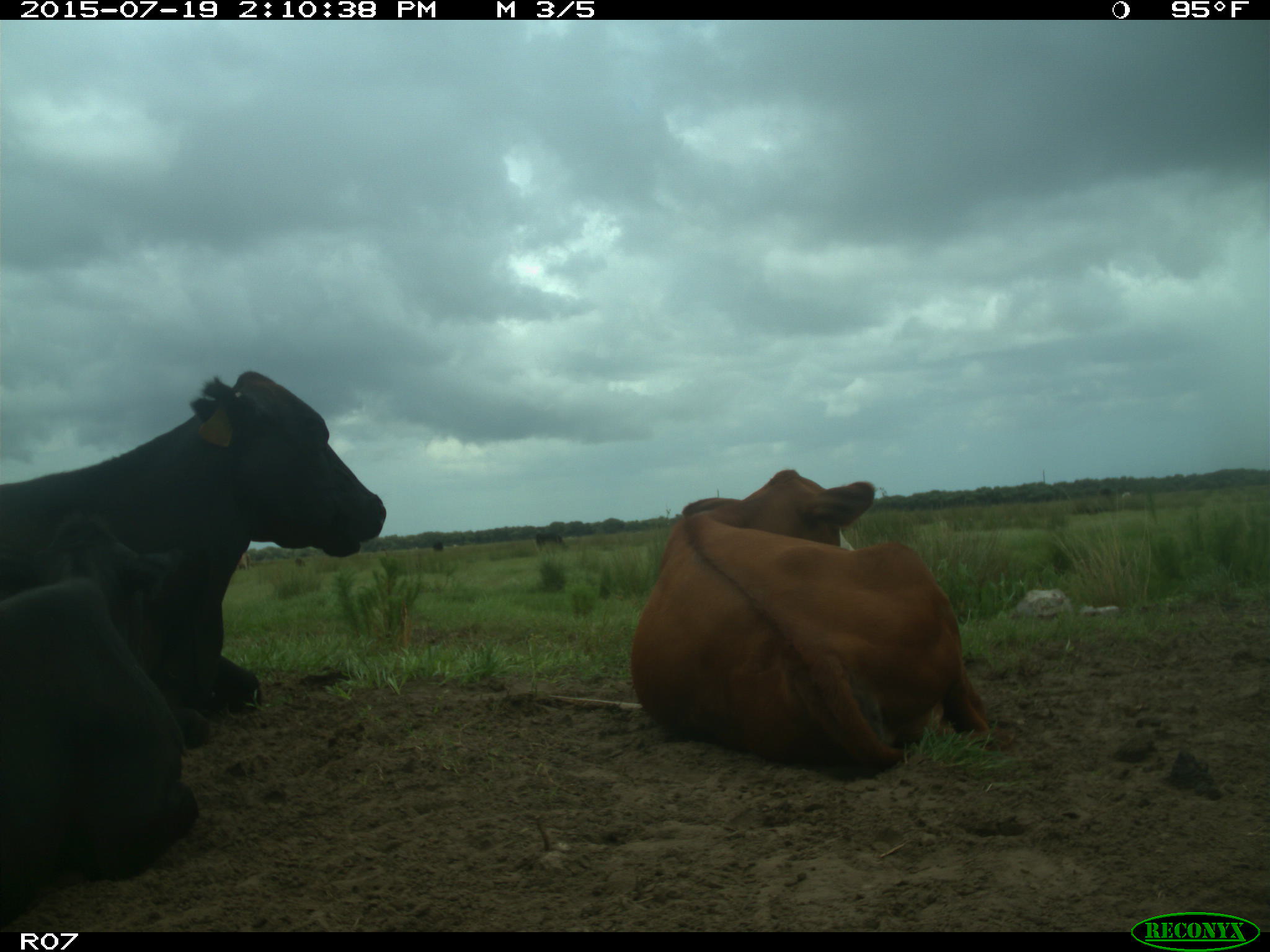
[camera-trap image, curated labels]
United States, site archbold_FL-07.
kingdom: Animalia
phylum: Chordata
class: Mammalia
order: Artiodactyla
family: Bovidae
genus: Bos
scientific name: Bos taurus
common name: domestic cow